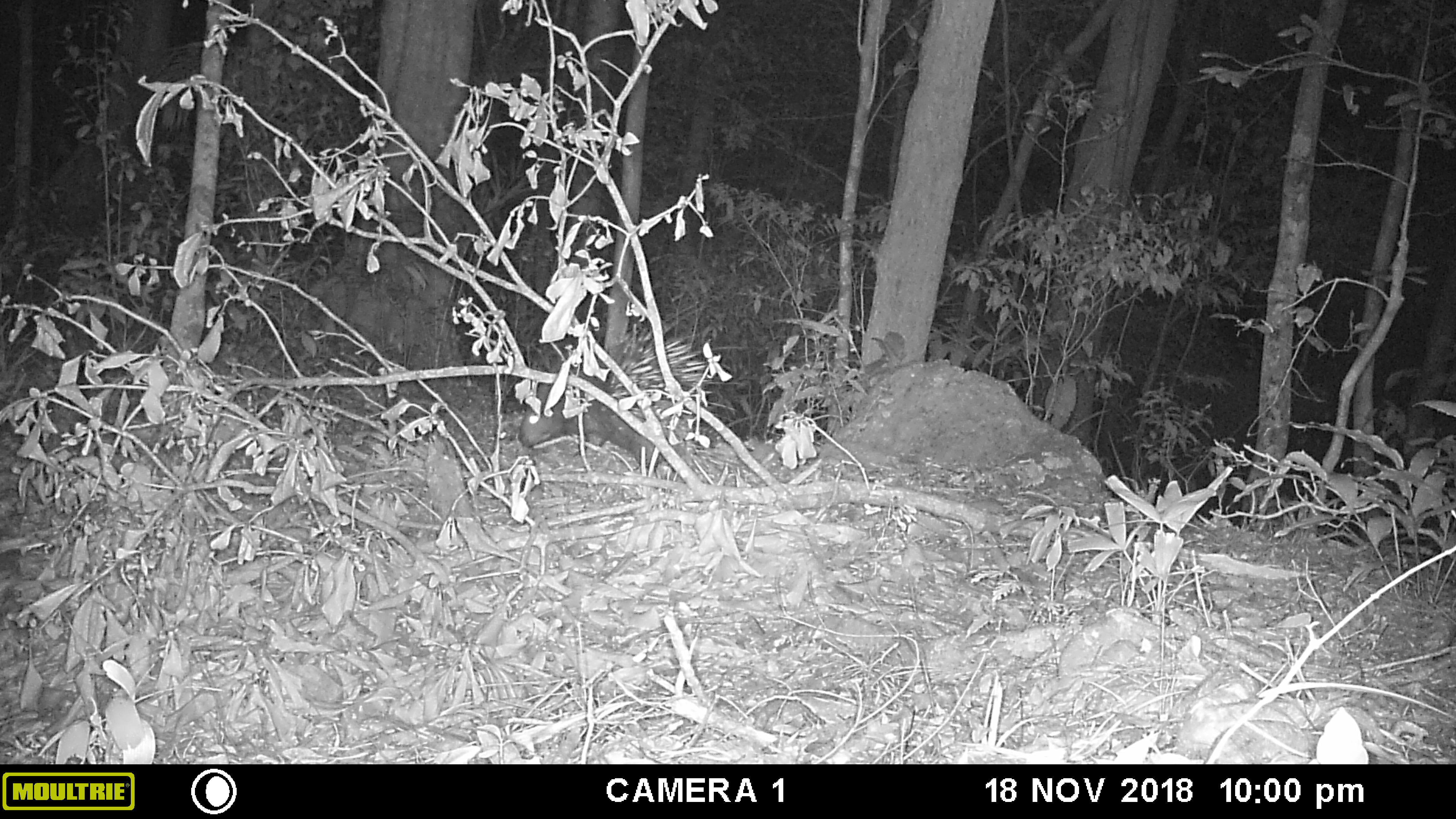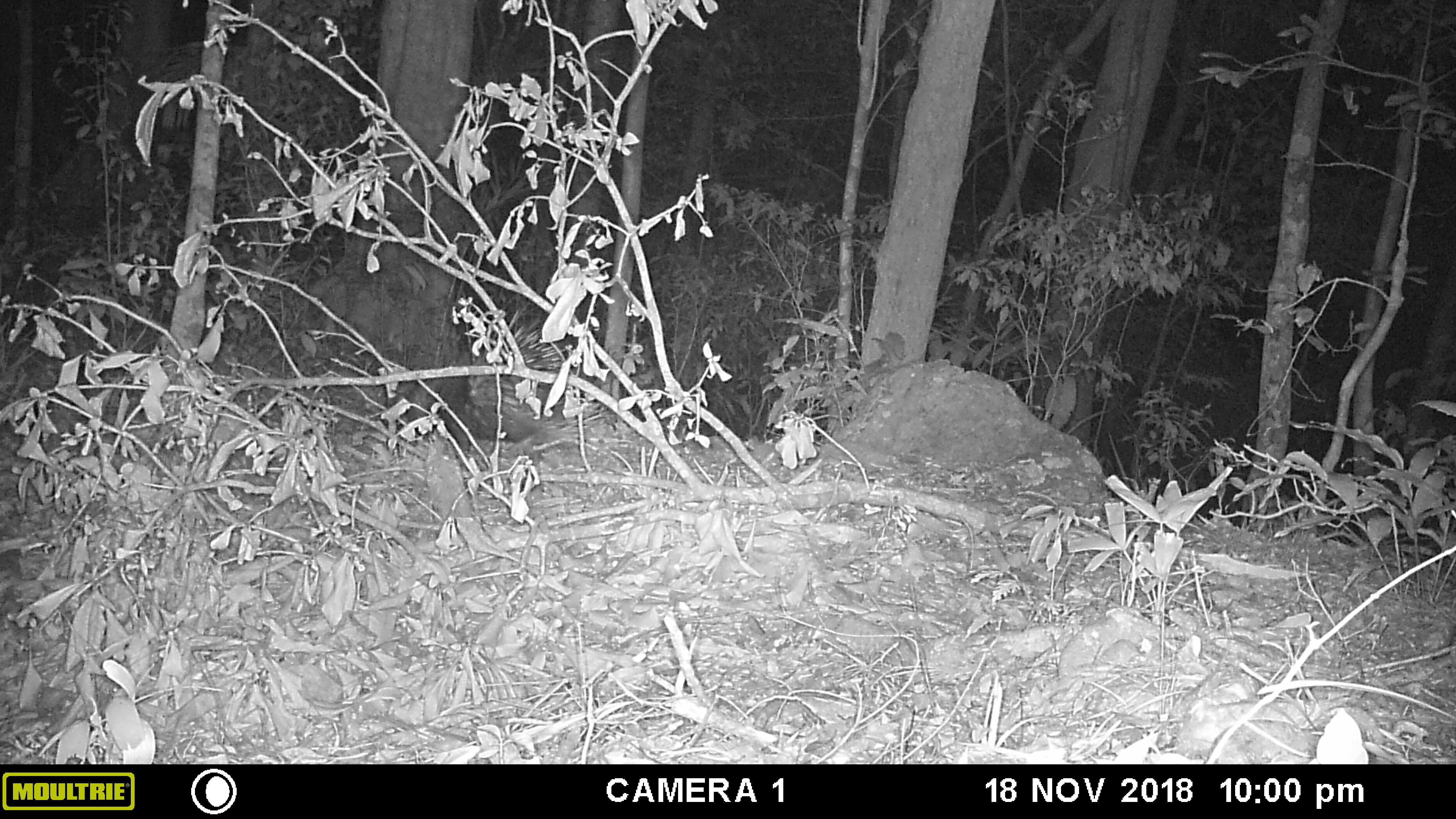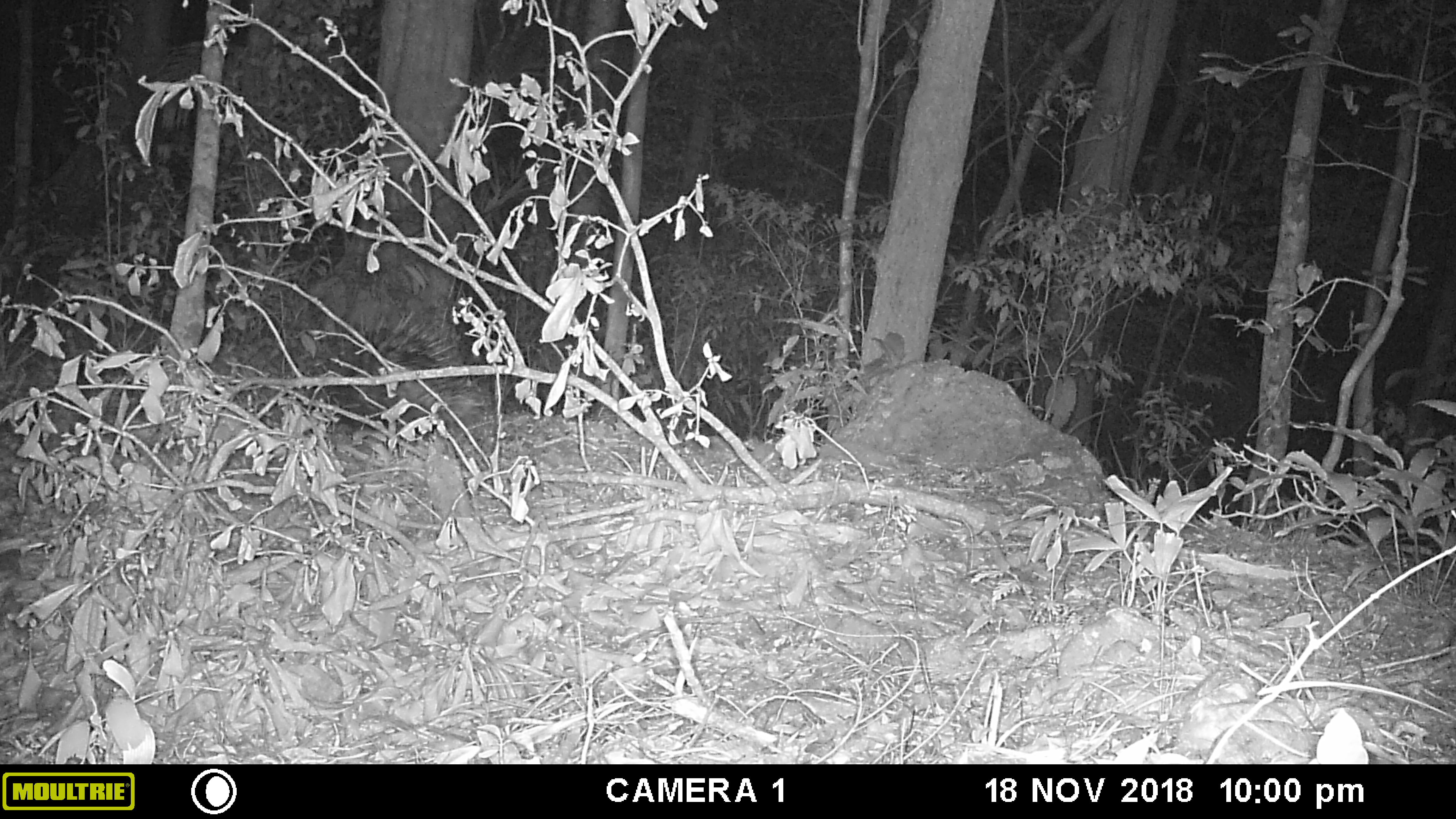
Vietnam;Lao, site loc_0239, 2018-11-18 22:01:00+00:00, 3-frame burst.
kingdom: Animalia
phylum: Chordata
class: Mammalia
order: Rodentia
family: Hystricidae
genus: Hystrix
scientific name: Hystrix brachyura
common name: malayan porcupine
Malayan porcupine (Hystrix brachyura). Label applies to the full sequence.